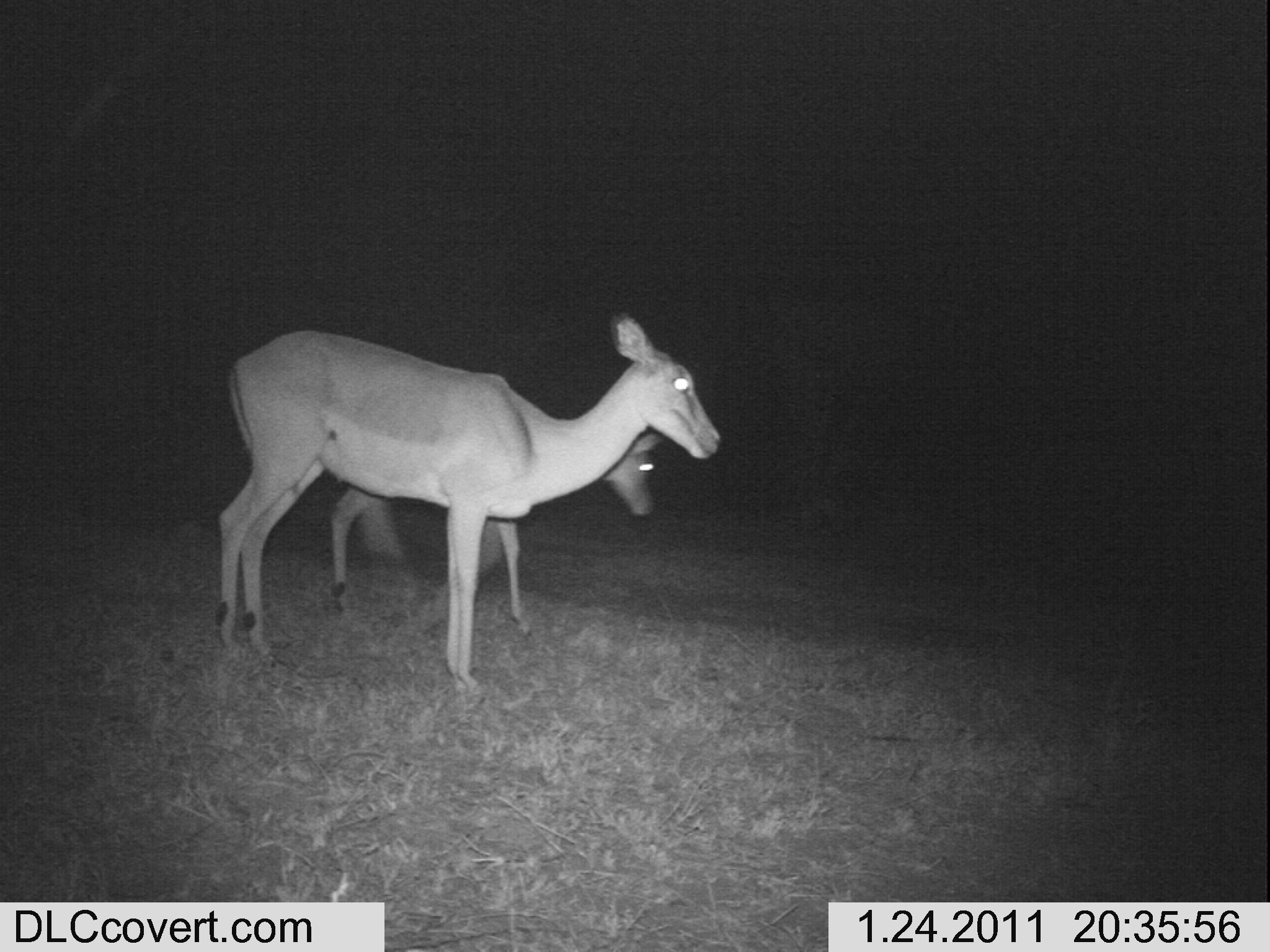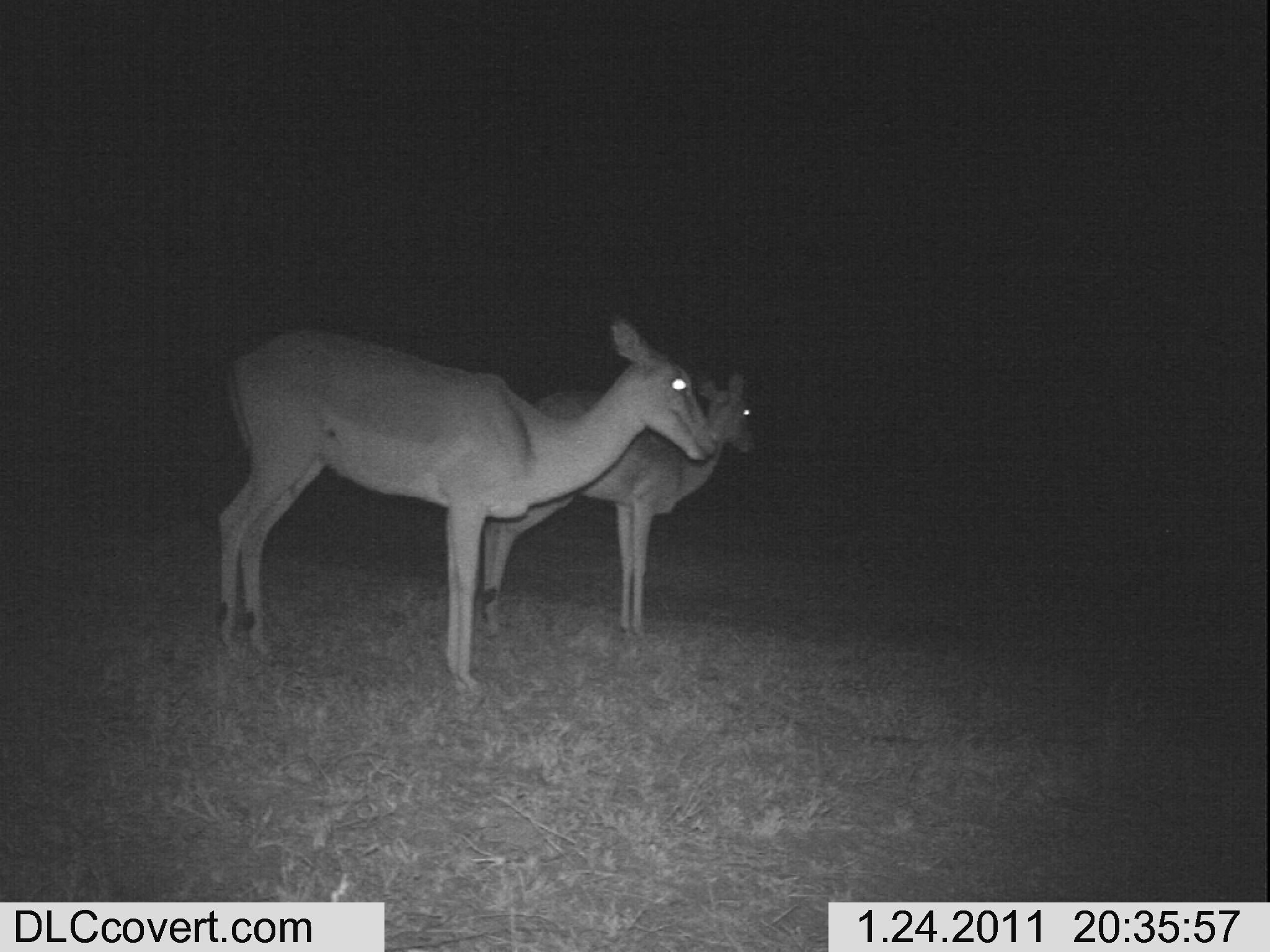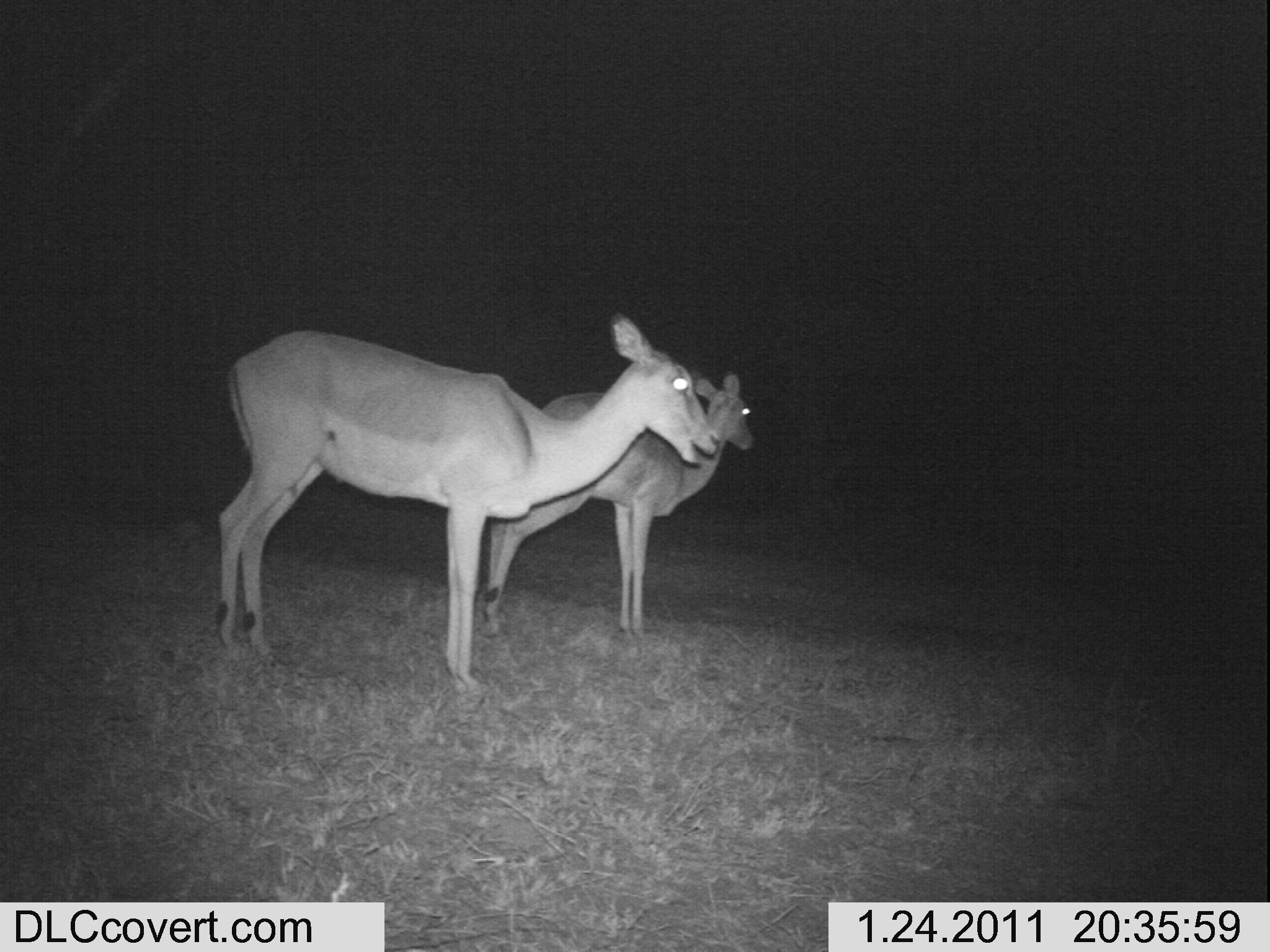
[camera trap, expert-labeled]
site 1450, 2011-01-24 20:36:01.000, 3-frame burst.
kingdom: Animalia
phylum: Chordata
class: Mammalia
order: Artiodactyla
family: Bovidae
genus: Aepyceros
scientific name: Aepyceros melampus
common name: impala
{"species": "Aepyceros melampus (impala)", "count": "2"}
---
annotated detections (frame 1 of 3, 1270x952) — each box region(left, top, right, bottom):
aepyceros melampus: region(213, 312, 717, 698); region(326, 430, 655, 636)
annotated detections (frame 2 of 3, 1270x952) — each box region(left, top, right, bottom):
aepyceros melampus: region(207, 309, 719, 710); region(473, 348, 757, 648)